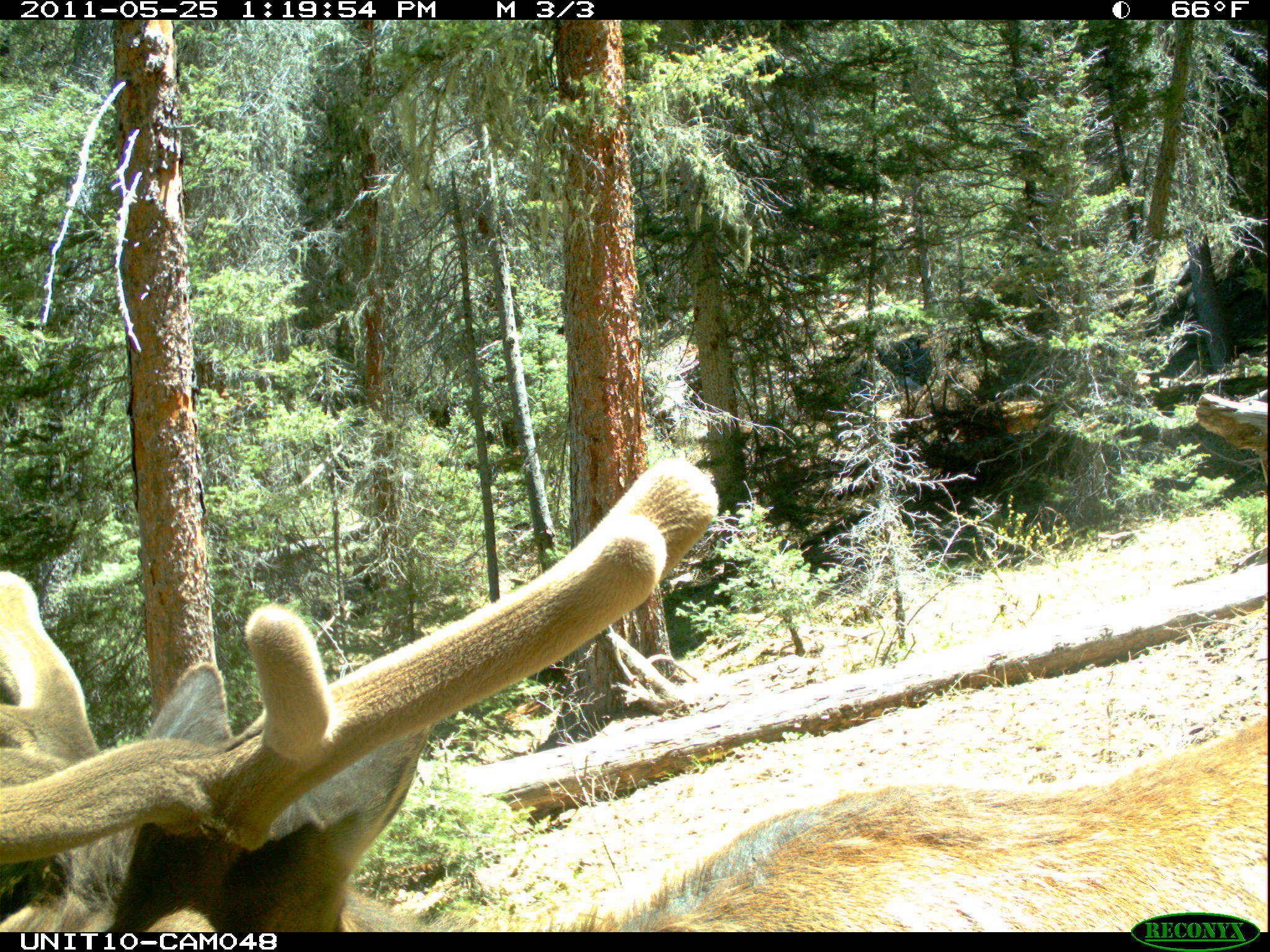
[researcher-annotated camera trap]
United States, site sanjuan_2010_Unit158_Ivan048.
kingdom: Animalia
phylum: Chordata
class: Mammalia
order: Artiodactyla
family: Cervidae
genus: Cervus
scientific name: Cervus elaphus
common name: red deer